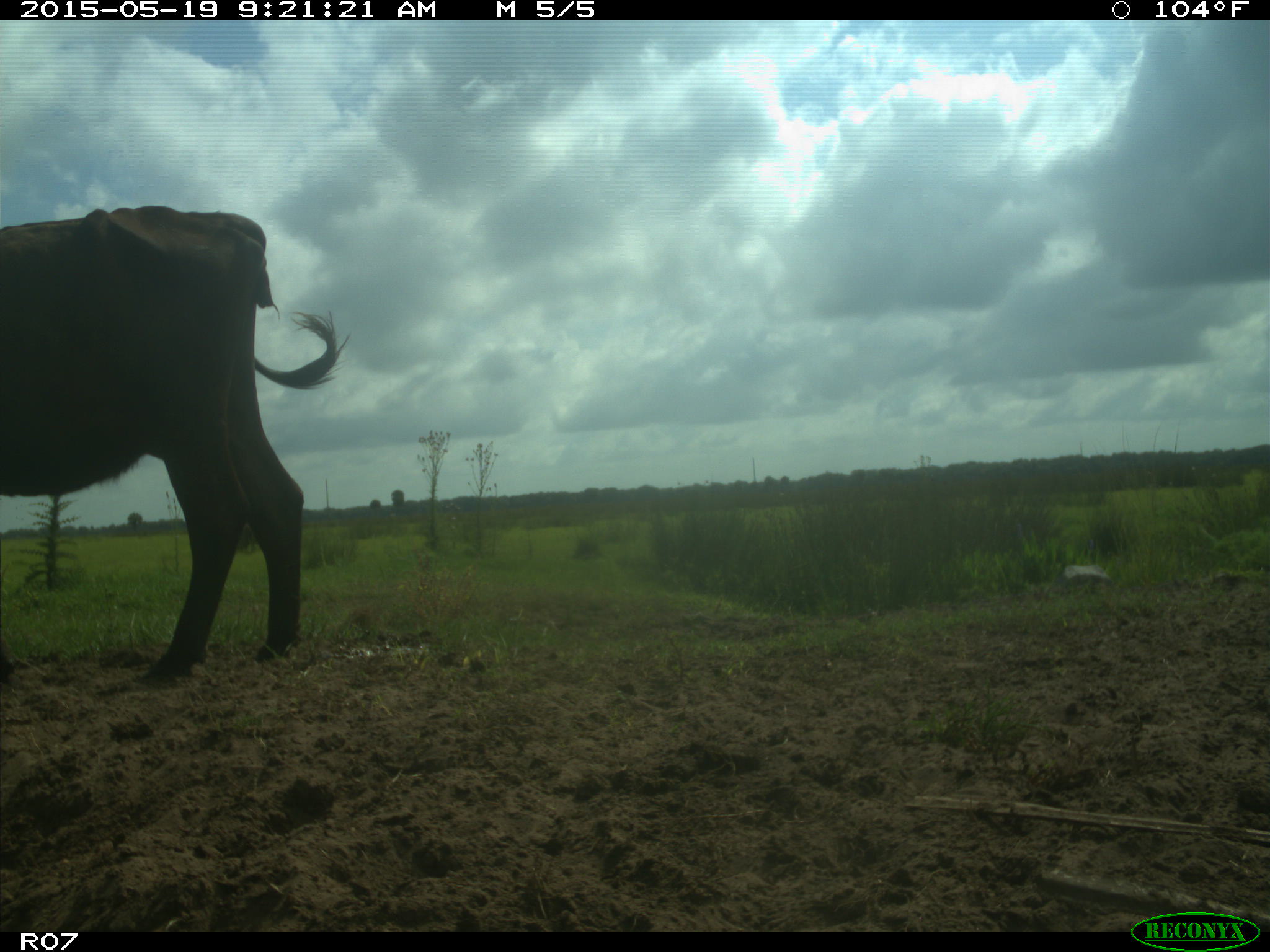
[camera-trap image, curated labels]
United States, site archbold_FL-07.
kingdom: Animalia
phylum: Chordata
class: Mammalia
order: Artiodactyla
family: Bovidae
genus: Bos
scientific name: Bos taurus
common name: domestic cow